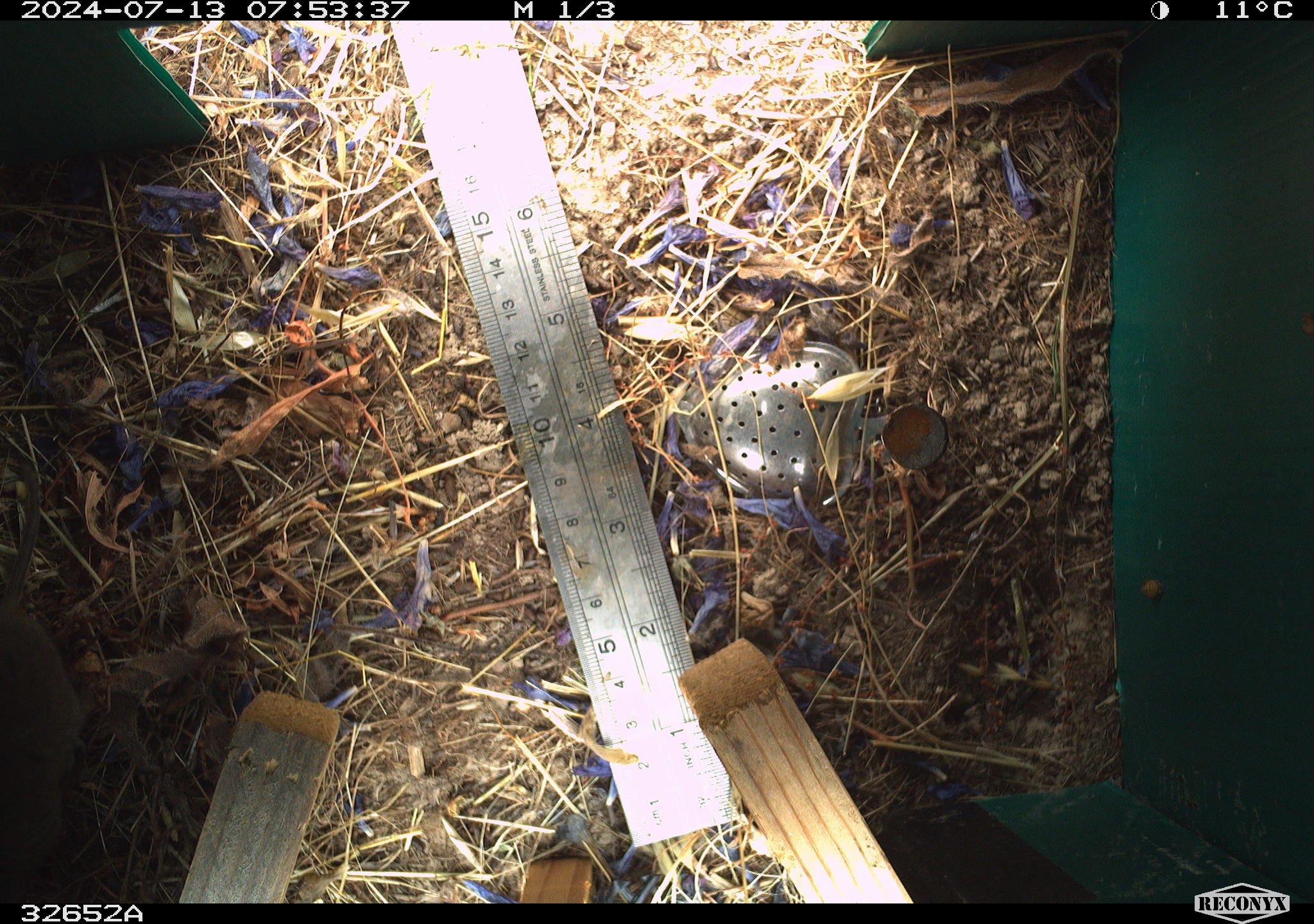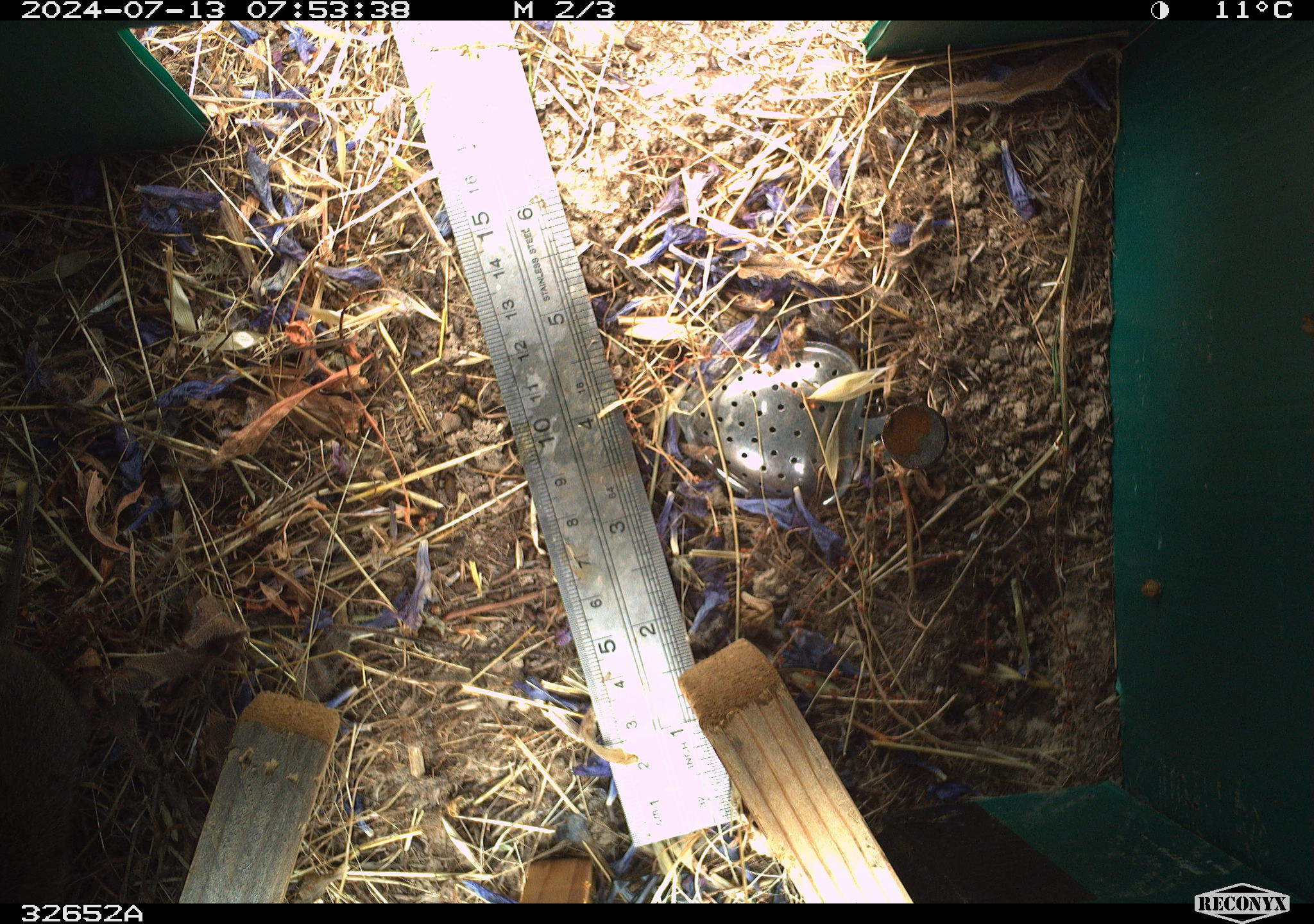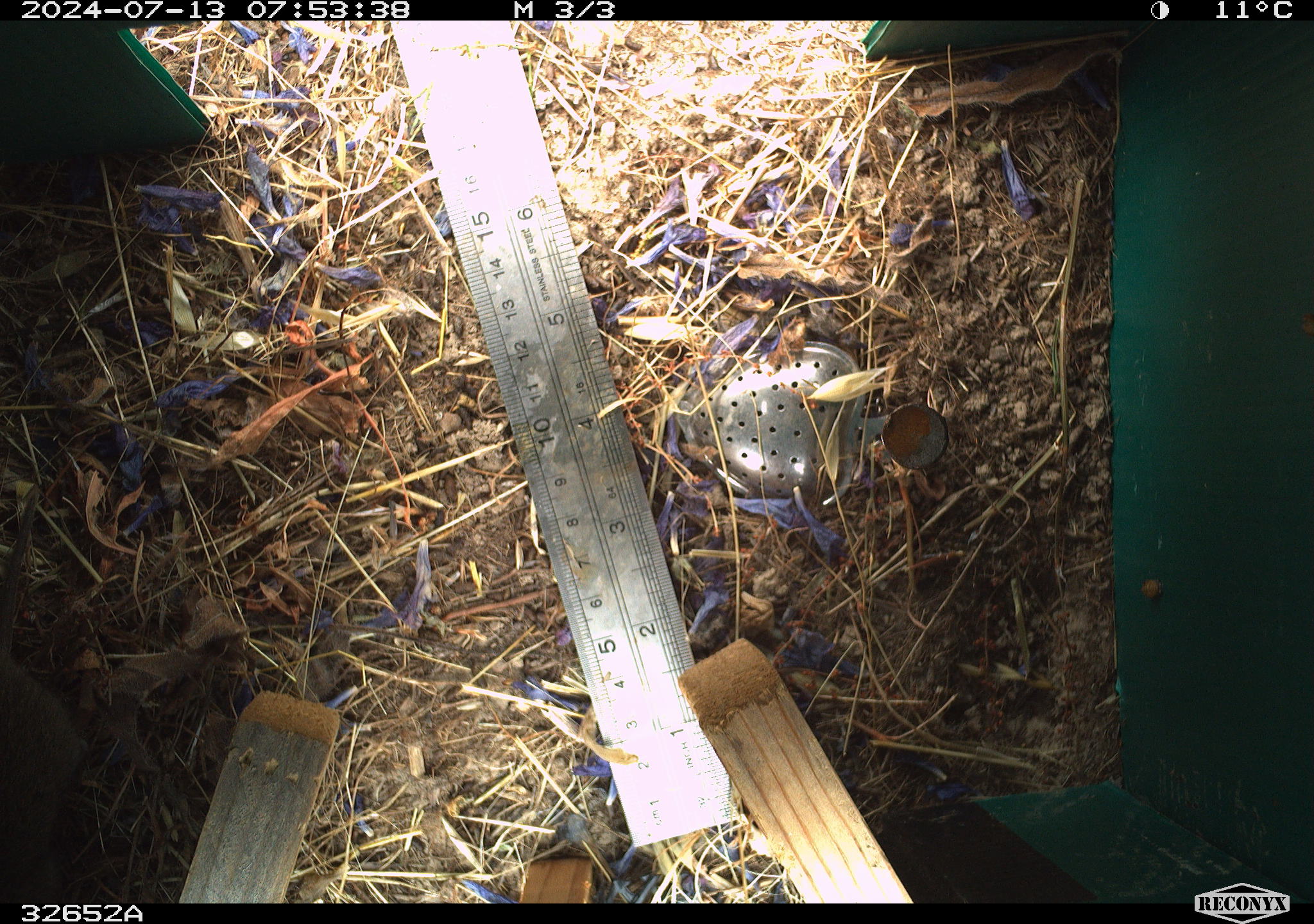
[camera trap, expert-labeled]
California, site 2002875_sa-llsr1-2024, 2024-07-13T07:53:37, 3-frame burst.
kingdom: Animalia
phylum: Chordata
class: Mammalia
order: Rodentia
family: Cricetidae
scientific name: Arvicolinae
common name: voles, lemmings, and muskrats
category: arvicolinae subfamily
Arvicolinae subfamily (voles, lemmings, and muskrats) (Arvicolinae).